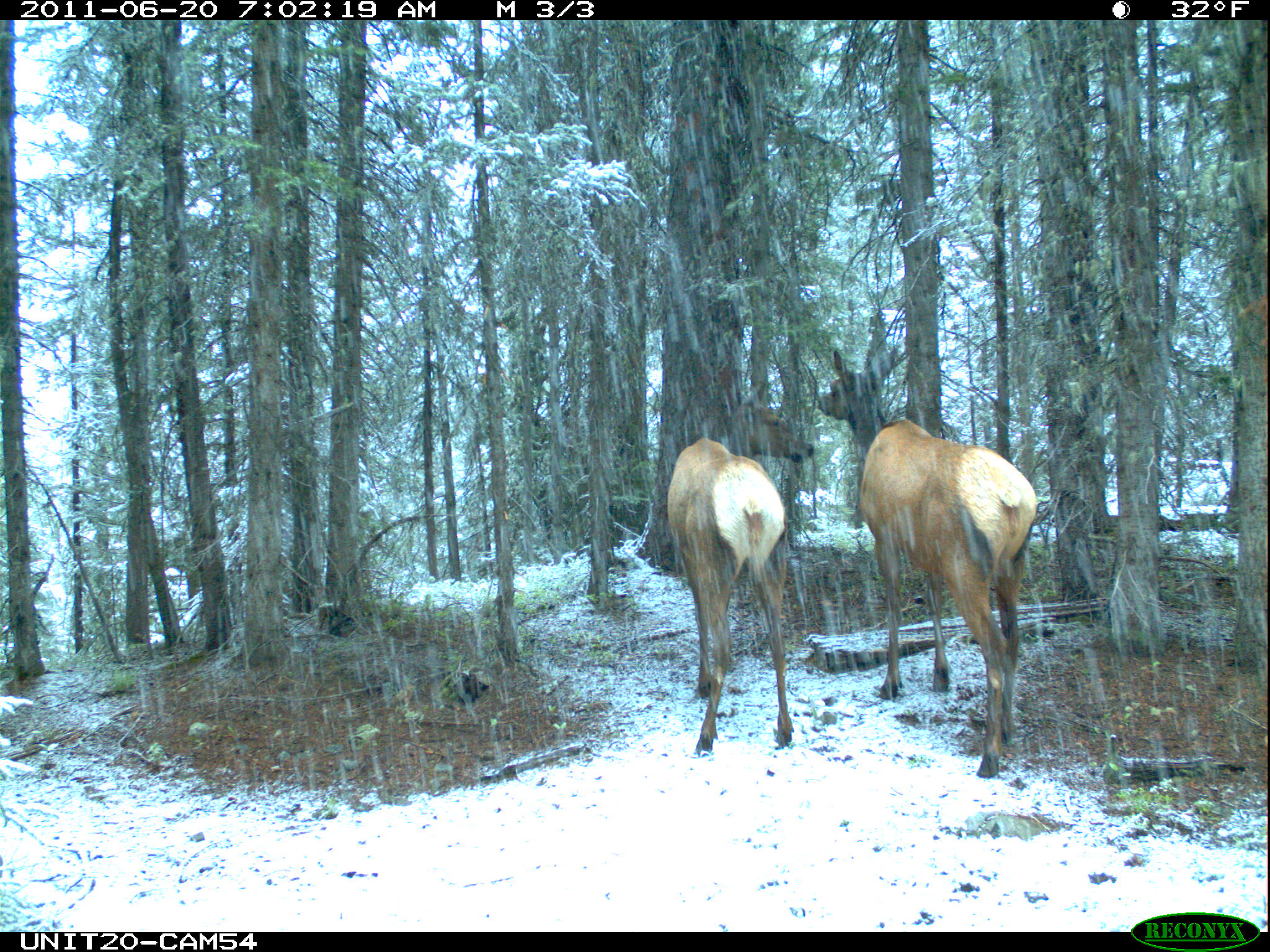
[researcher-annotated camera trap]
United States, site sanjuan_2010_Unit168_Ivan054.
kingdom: Animalia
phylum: Chordata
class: Mammalia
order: Artiodactyla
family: Cervidae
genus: Cervus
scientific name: Cervus elaphus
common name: red deer